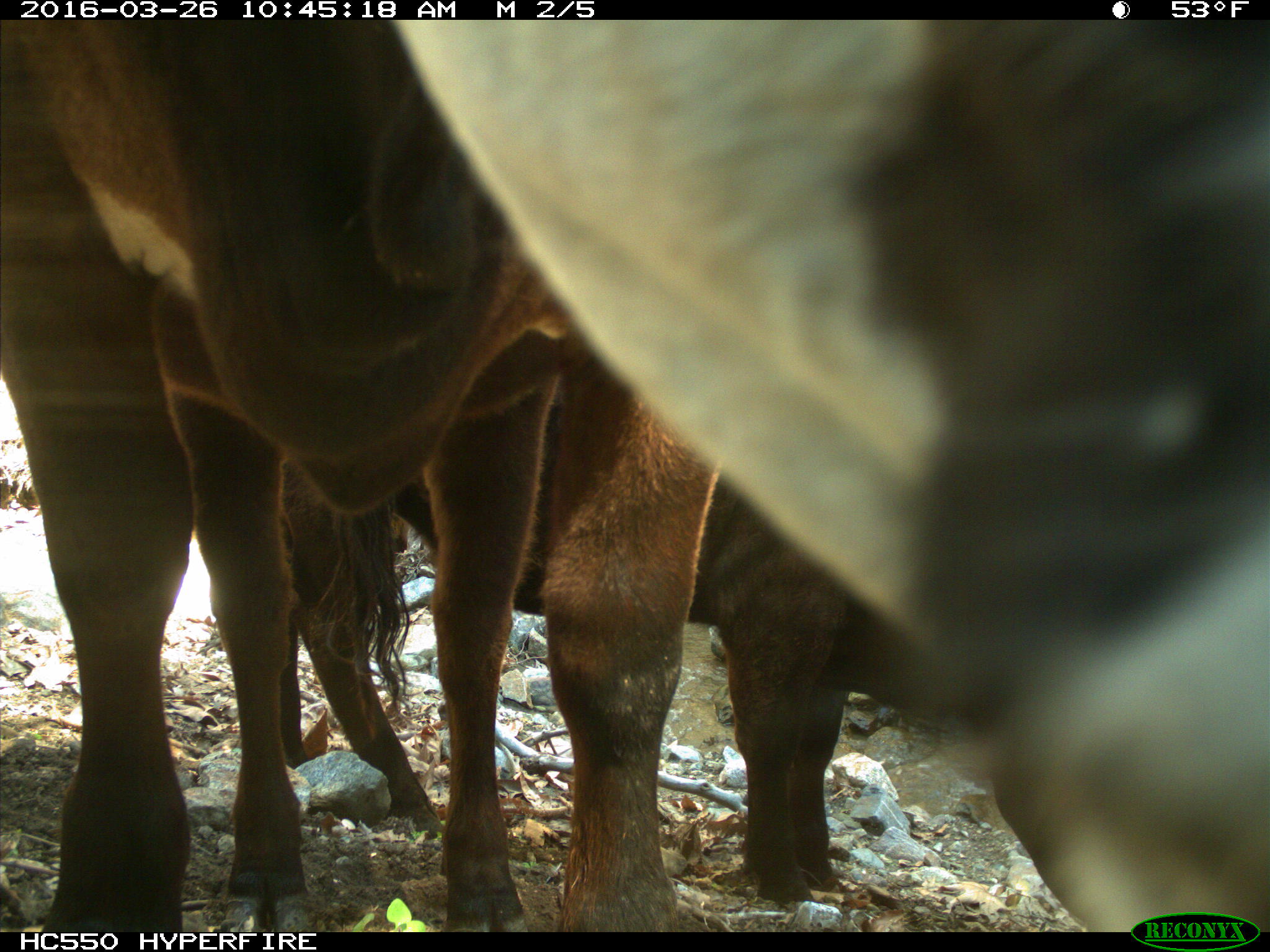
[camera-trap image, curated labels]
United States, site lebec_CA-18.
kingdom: Animalia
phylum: Chordata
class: Mammalia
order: Artiodactyla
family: Bovidae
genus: Bos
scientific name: Bos taurus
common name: domestic cow